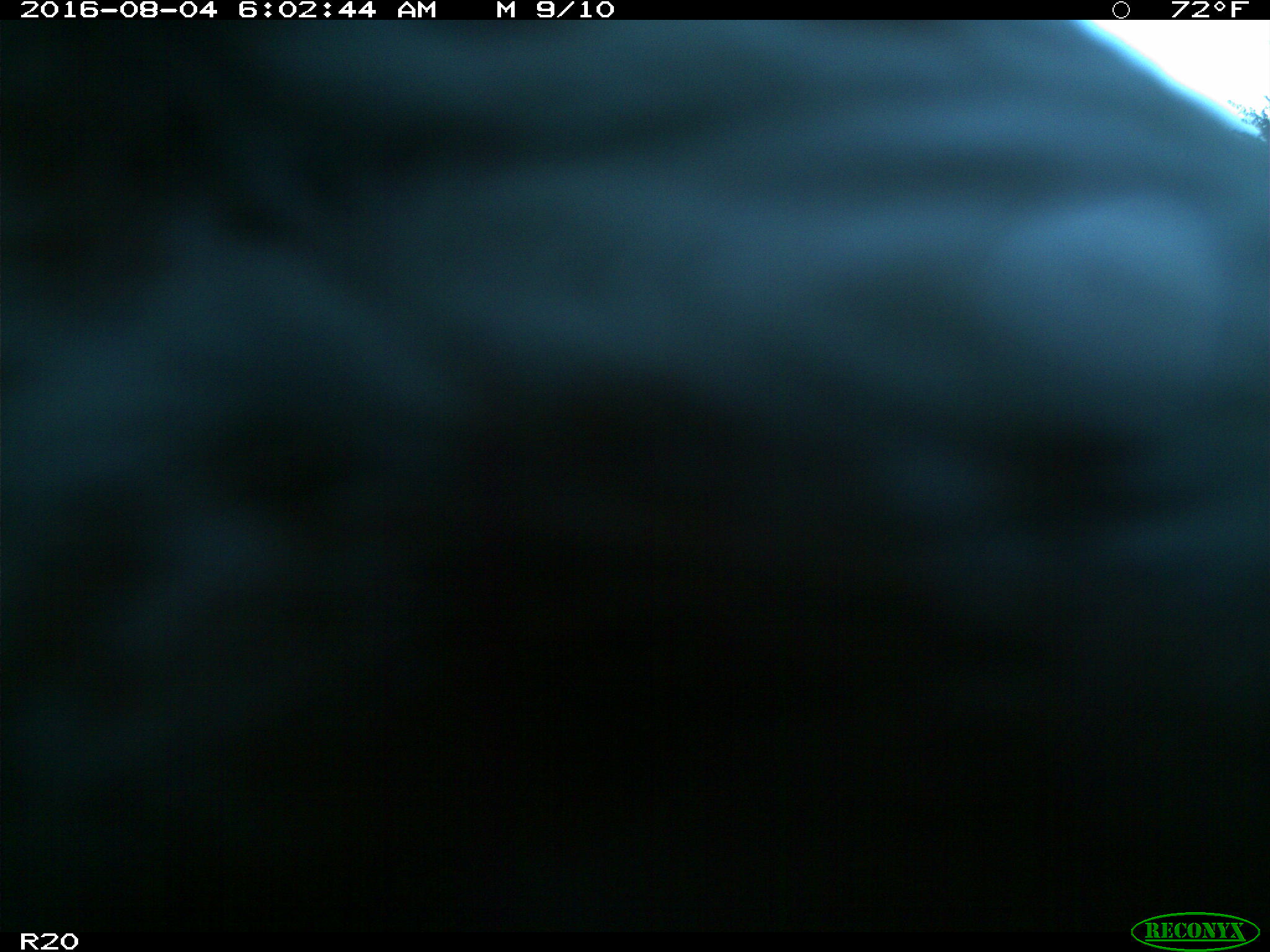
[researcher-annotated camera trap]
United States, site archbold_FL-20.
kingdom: Animalia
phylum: Chordata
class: Mammalia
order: Artiodactyla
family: Bovidae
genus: Bos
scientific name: Bos taurus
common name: domestic cow